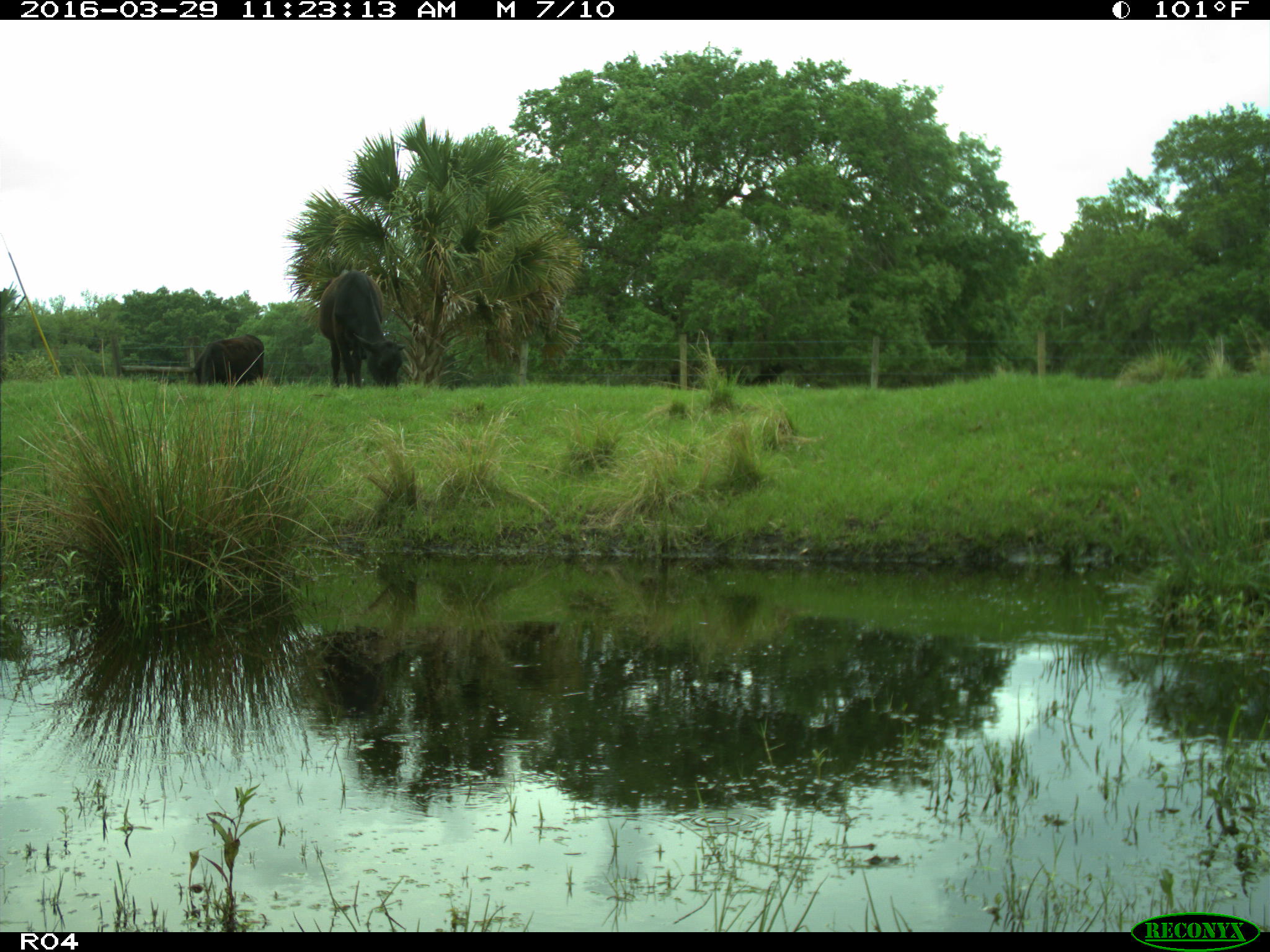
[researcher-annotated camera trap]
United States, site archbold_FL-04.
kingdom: Animalia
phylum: Chordata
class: Mammalia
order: Artiodactyla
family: Bovidae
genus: Bos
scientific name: Bos taurus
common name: domestic cow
Bos taurus (domestic cow).